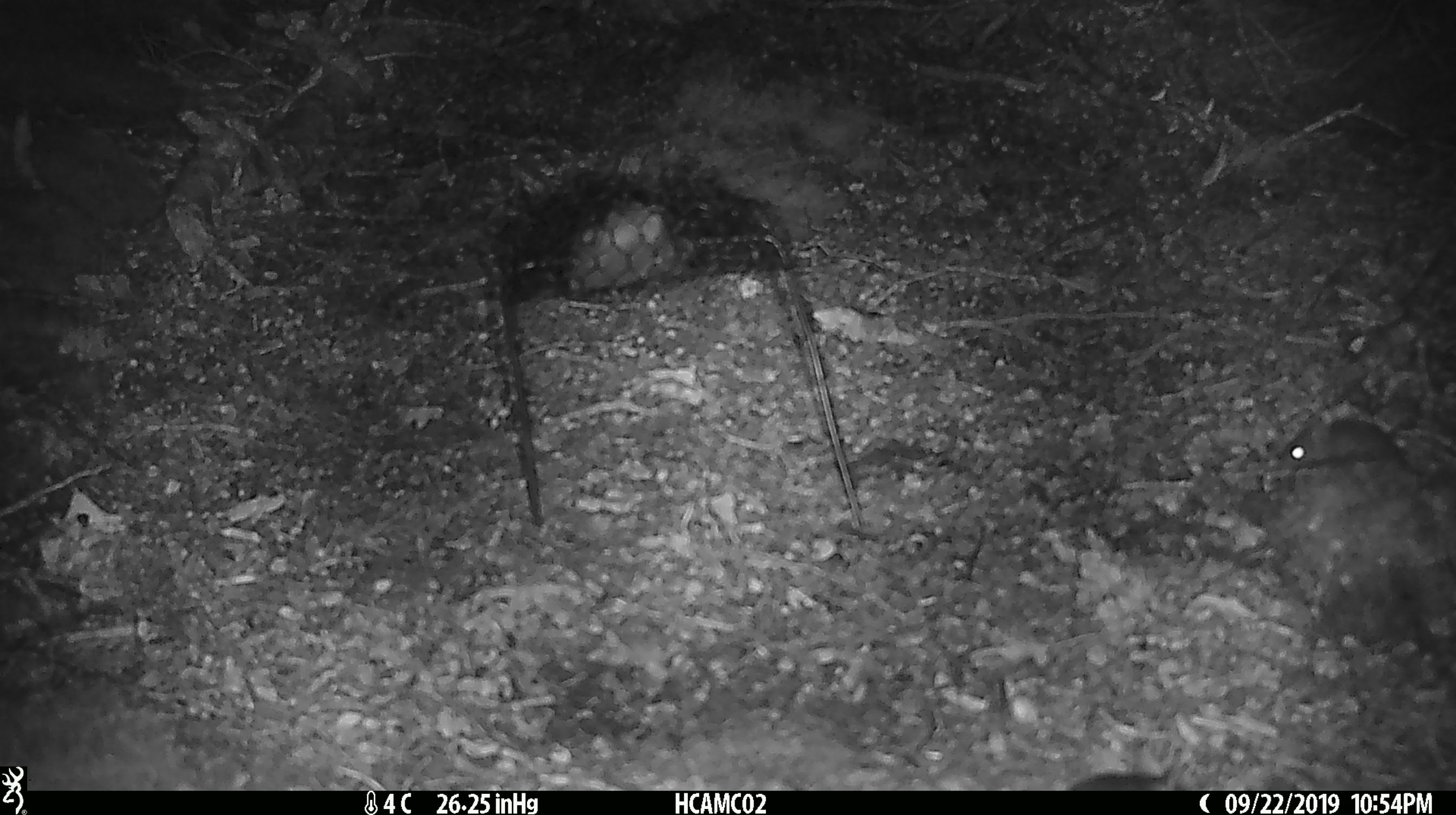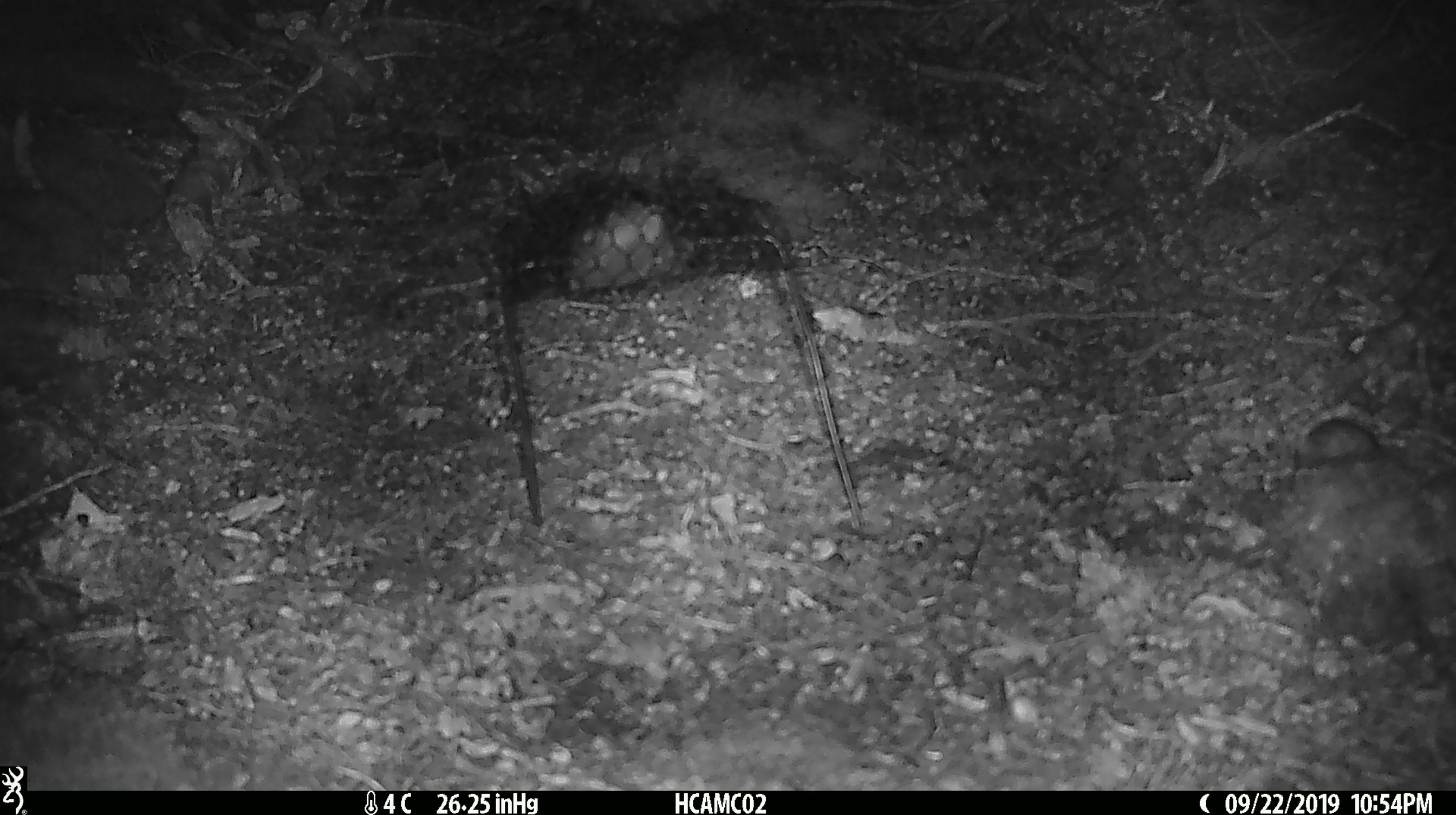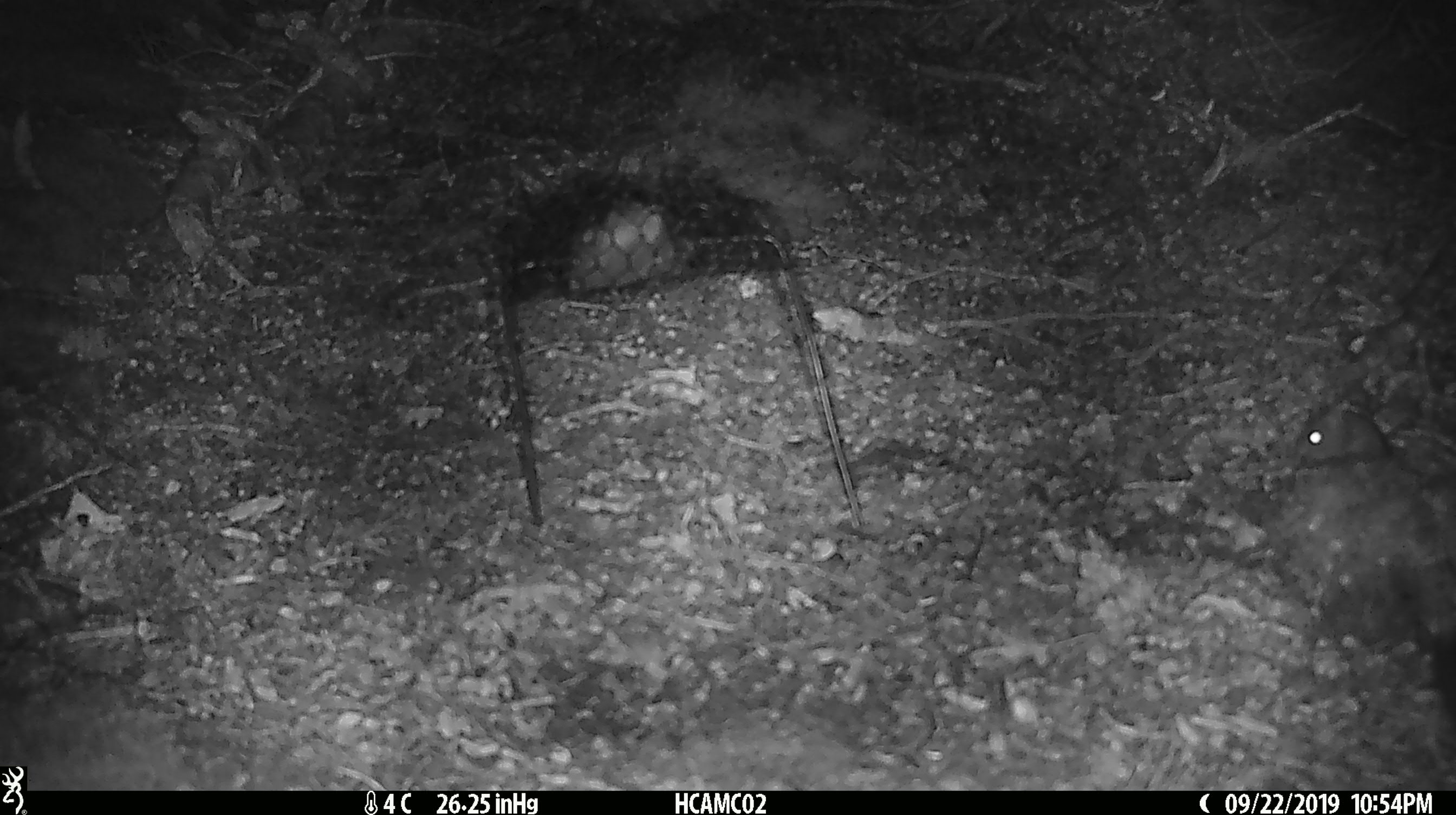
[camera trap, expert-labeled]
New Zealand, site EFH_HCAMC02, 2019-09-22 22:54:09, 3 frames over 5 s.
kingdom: Animalia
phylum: Chordata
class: Mammalia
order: Rodentia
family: Muridae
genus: Mus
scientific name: Mus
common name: mouse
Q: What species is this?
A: Mouse (Mus).